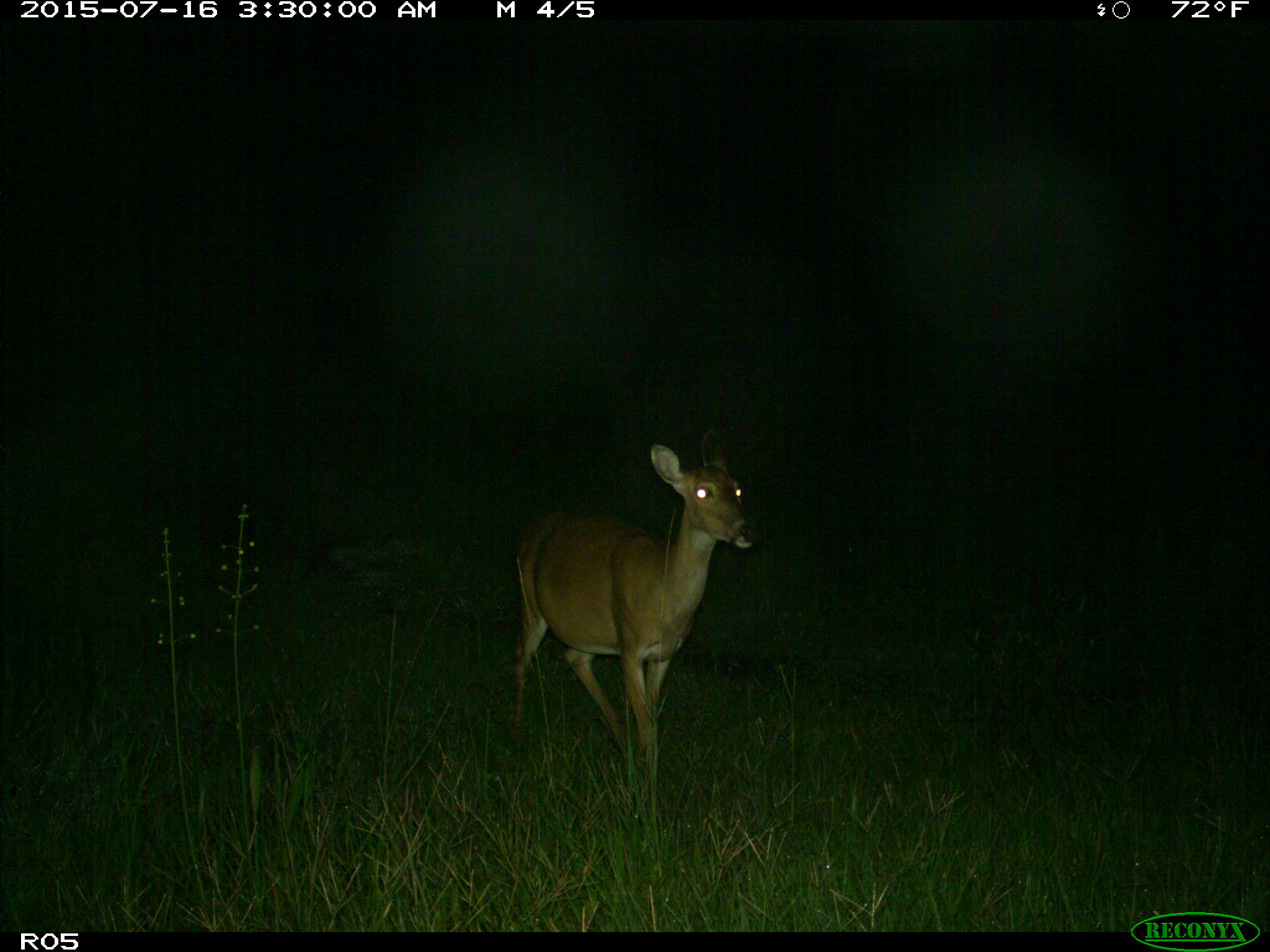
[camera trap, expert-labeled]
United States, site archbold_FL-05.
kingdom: Animalia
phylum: Chordata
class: Mammalia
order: Artiodactyla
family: Cervidae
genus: Odocoileus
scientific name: Odocoileus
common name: deer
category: unidentified deer